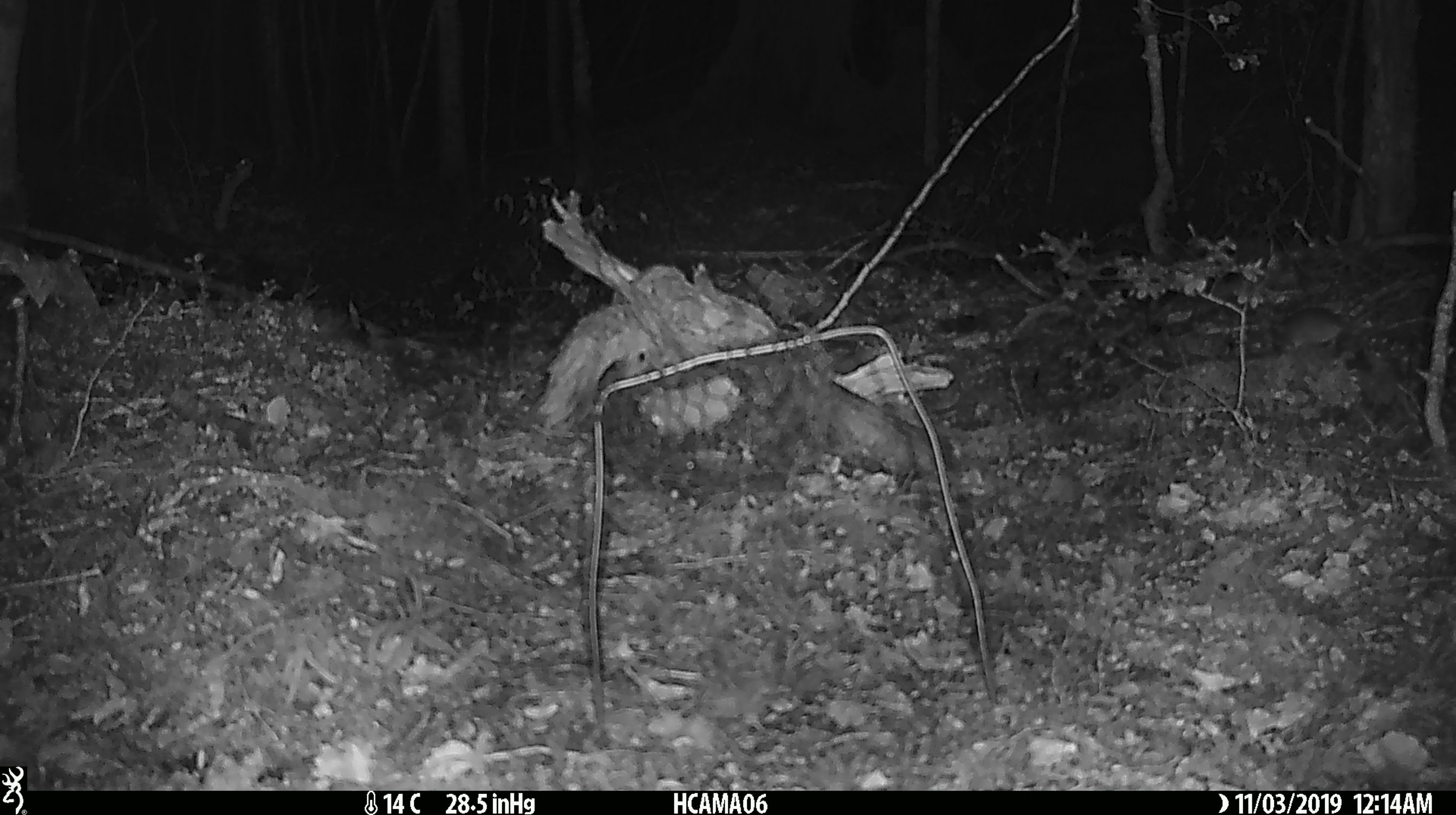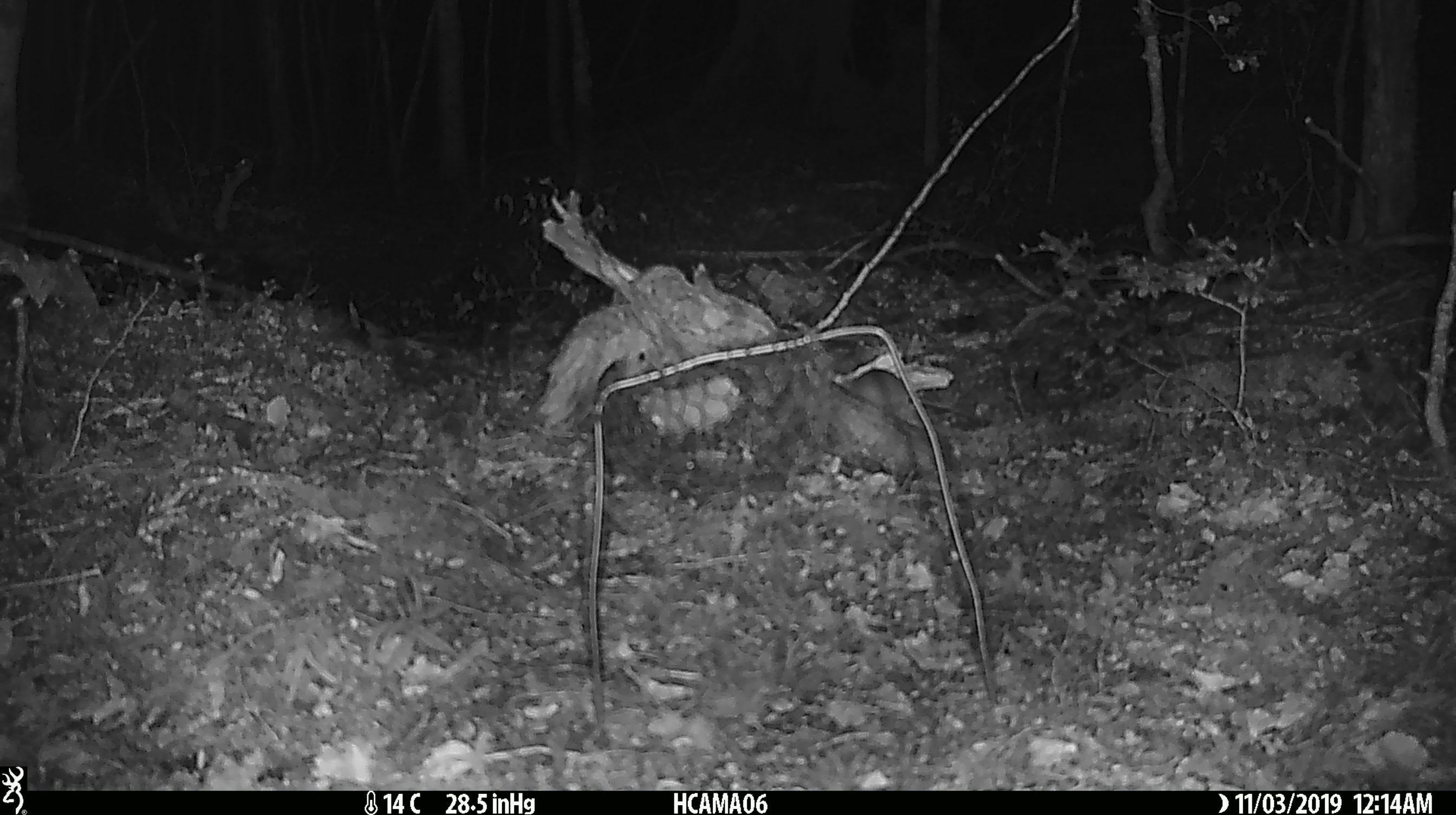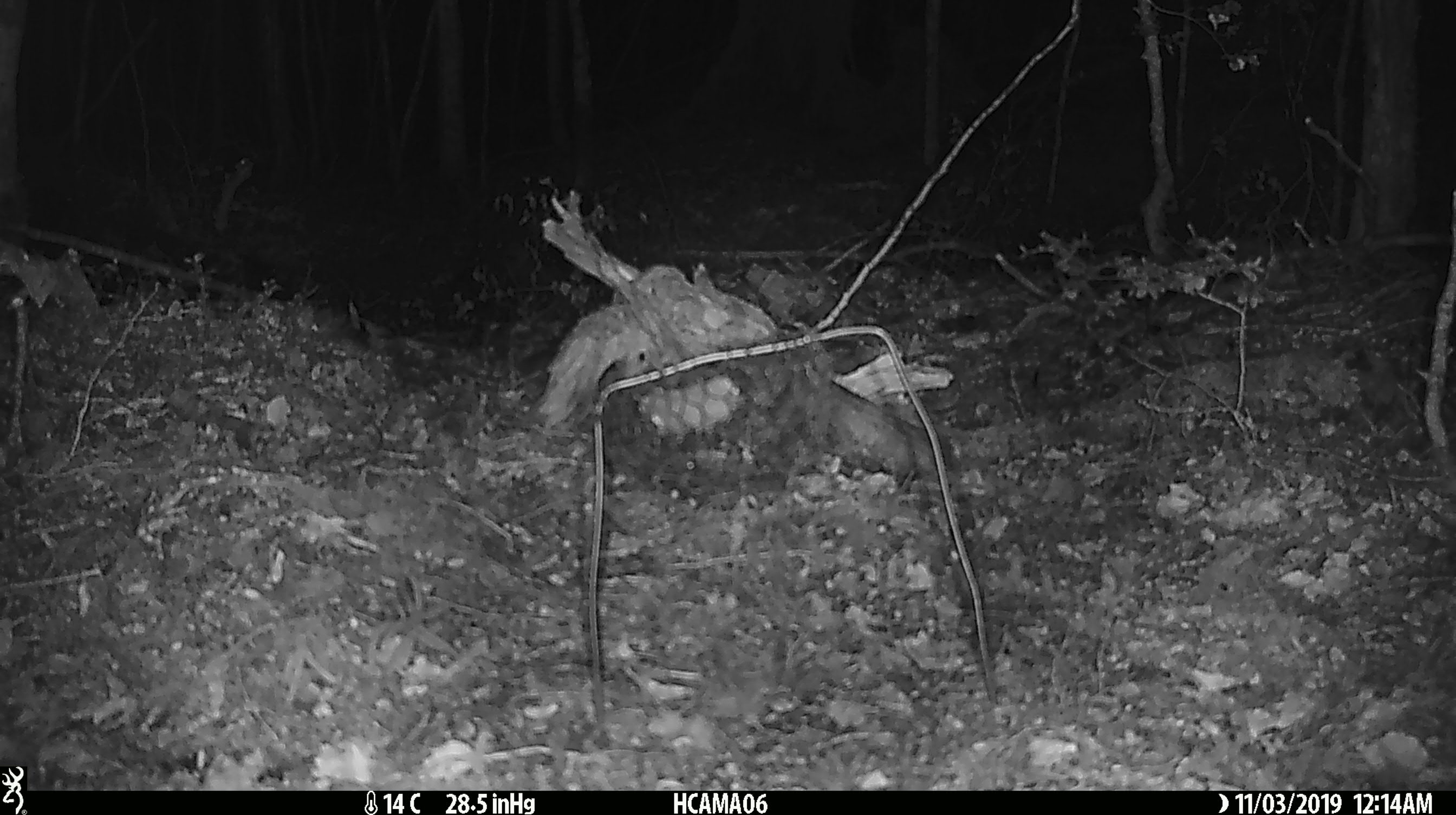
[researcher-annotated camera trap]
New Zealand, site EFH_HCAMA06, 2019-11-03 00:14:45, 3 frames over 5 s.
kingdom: Animalia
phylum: Chordata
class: Mammalia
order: Rodentia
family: Muridae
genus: Mus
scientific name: Mus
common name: mouse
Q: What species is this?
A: Mouse (Mus).